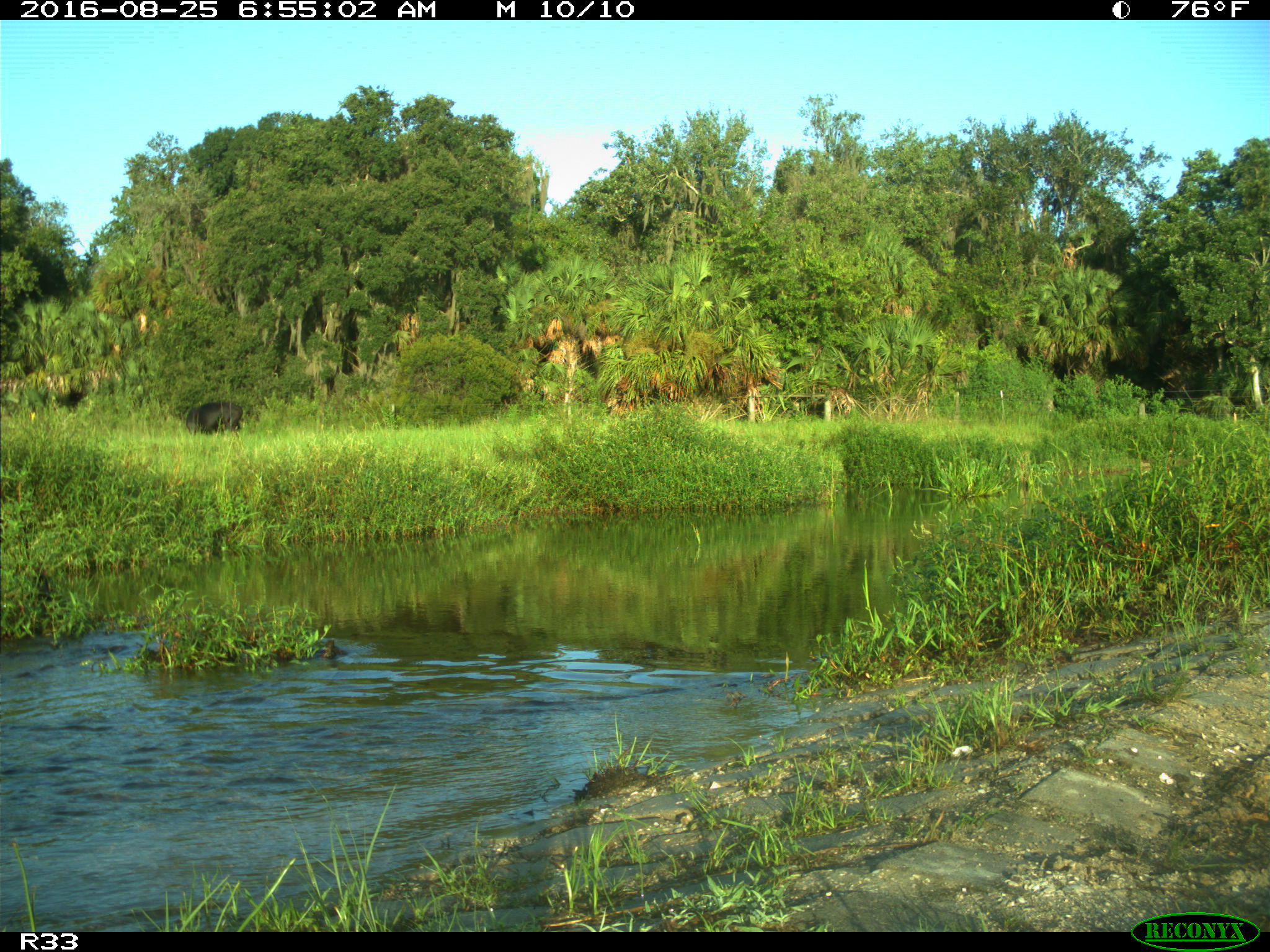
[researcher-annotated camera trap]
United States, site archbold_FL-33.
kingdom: Animalia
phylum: Chordata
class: Mammalia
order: Artiodactyla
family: Bovidae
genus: Bos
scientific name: Bos taurus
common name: domestic cow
Bos taurus (domestic cow).